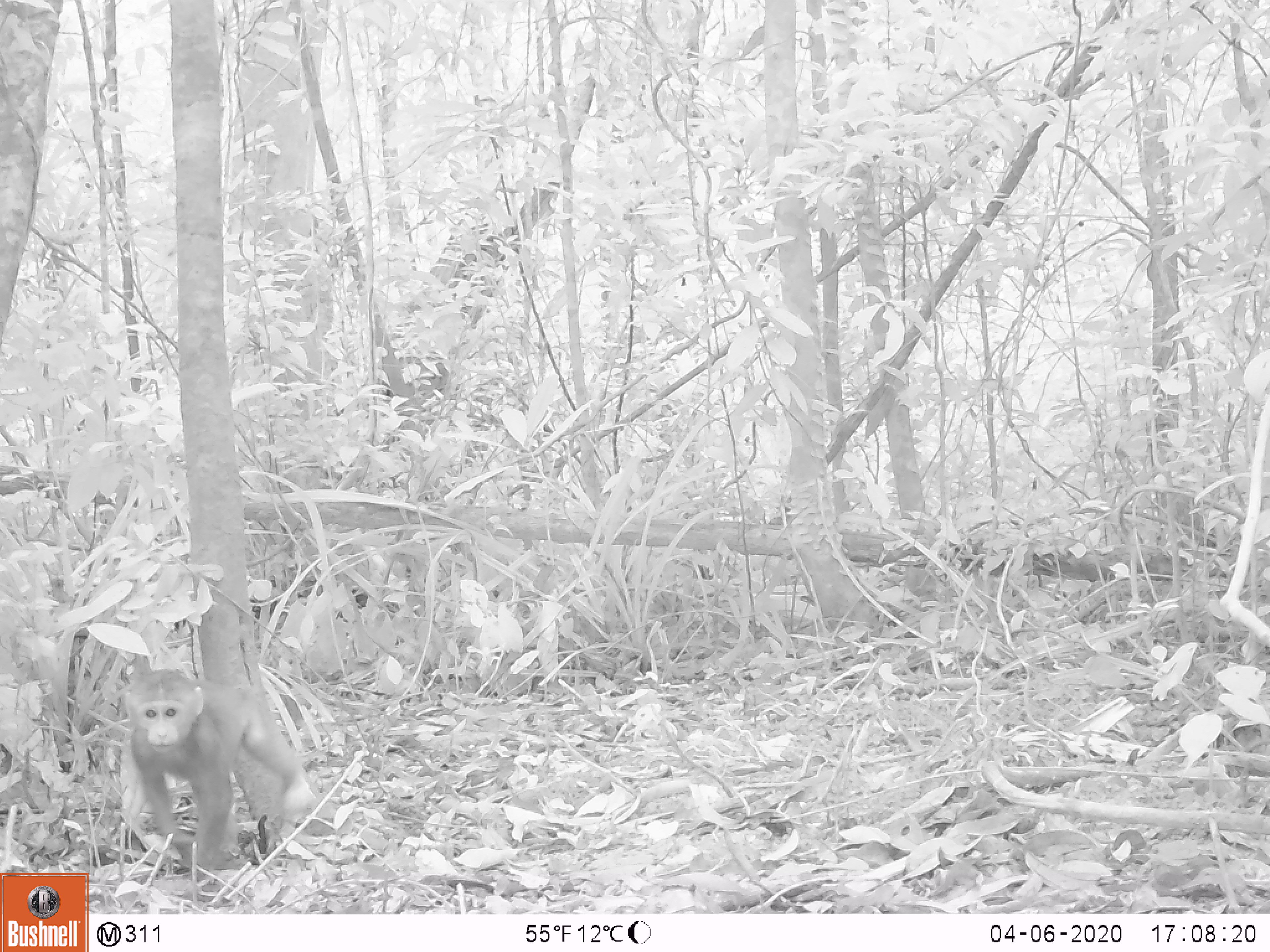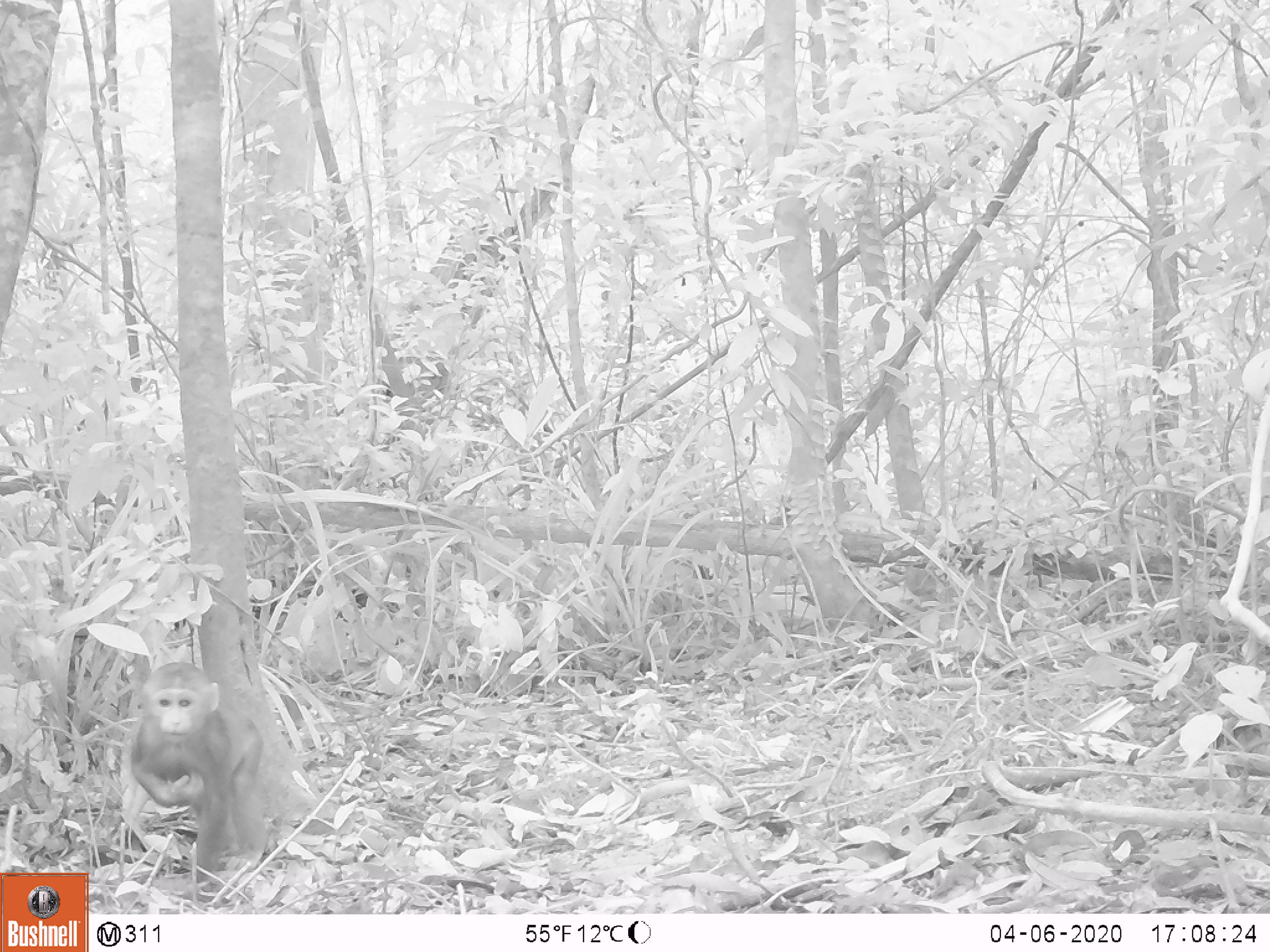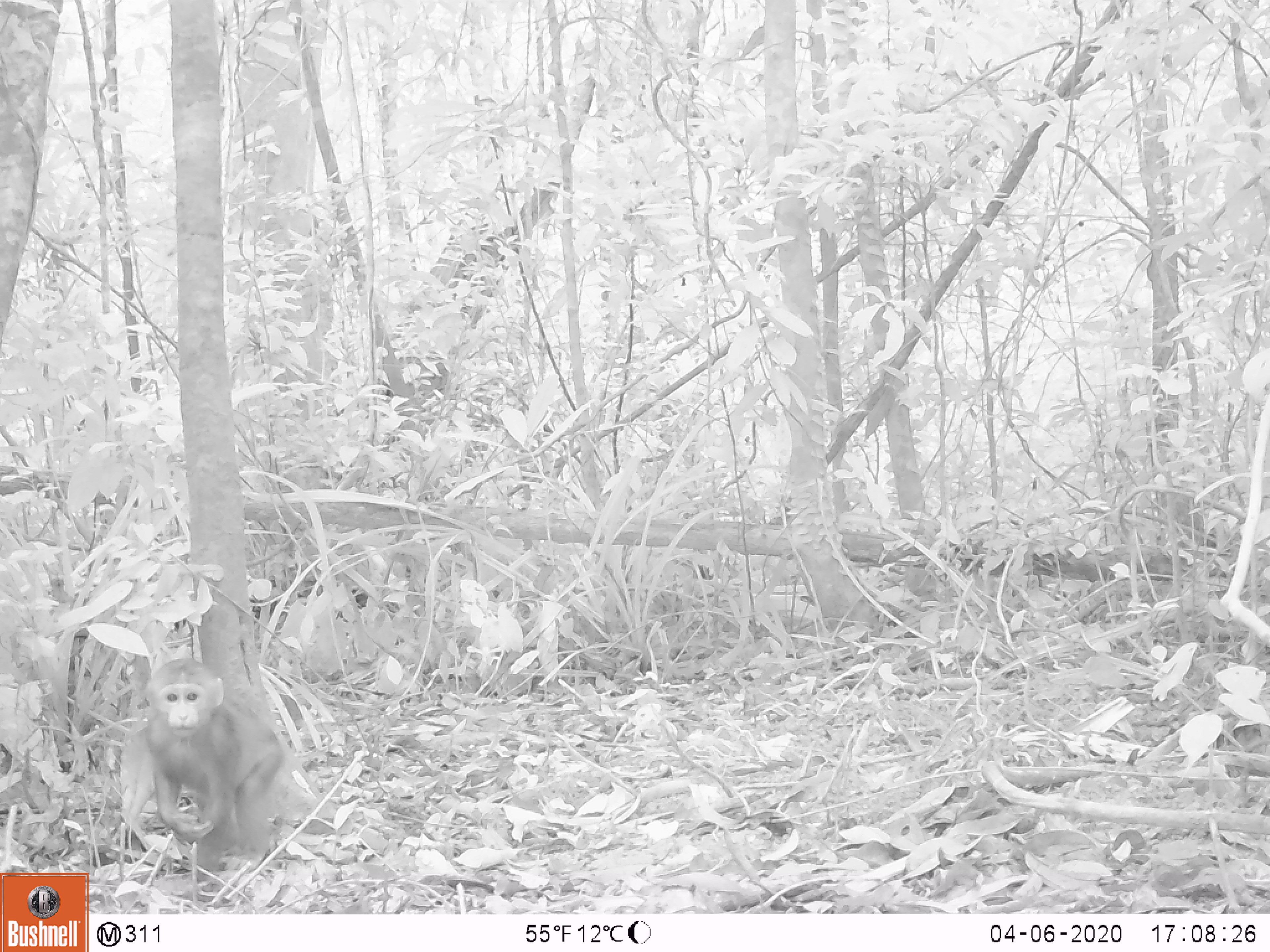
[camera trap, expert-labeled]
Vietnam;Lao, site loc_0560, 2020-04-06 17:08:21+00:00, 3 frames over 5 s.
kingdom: Animalia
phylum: Chordata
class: Mammalia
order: Primates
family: Cercopithecidae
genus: Macaca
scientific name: Macaca arctoides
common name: stump-tailed macaque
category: stump tailed macaque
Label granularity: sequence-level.